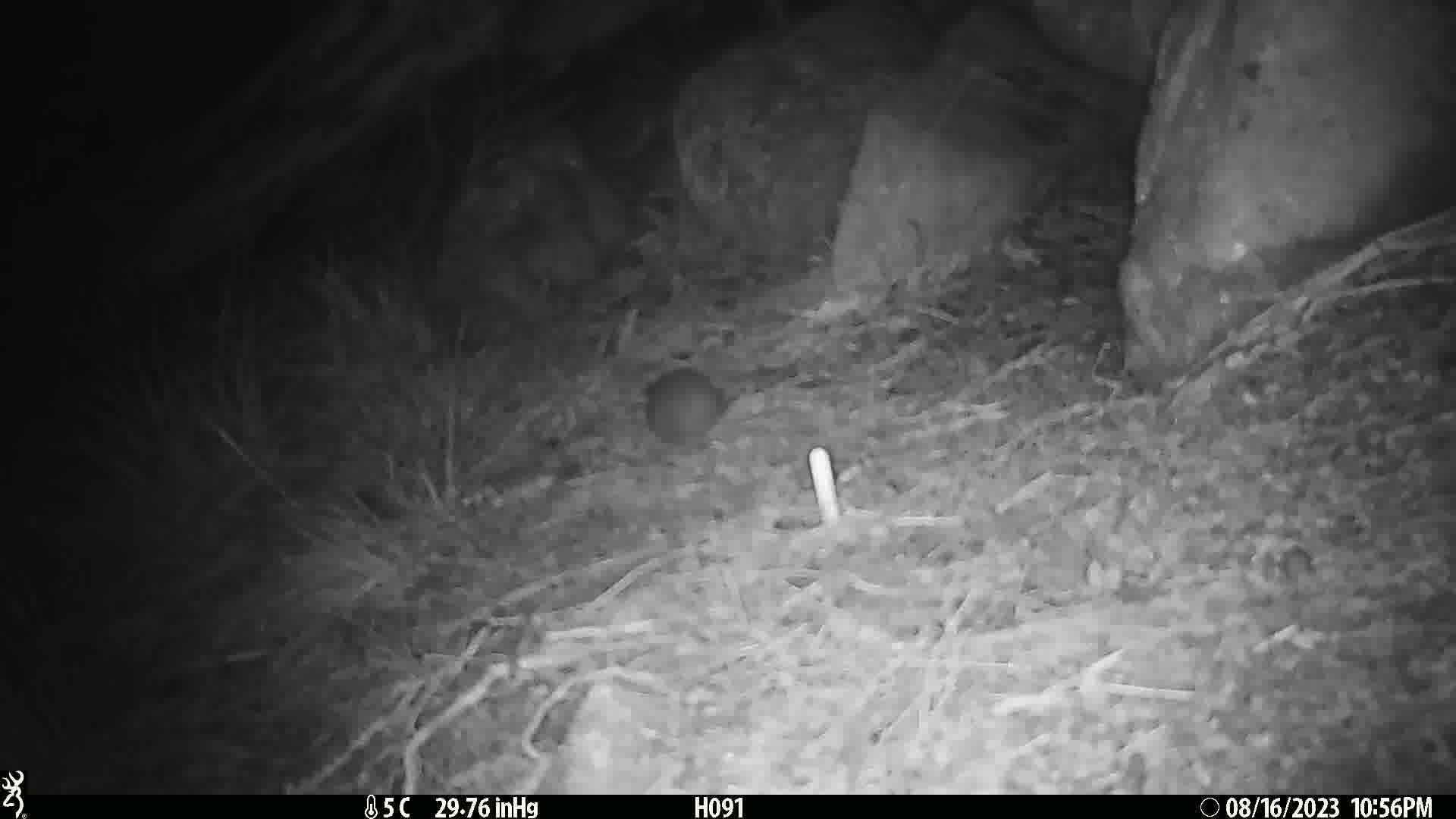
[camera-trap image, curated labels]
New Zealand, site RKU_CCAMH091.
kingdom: Animalia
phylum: Chordata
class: Mammalia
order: Rodentia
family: Muridae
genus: Rattus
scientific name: Rattus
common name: rat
Rat (Rattus).